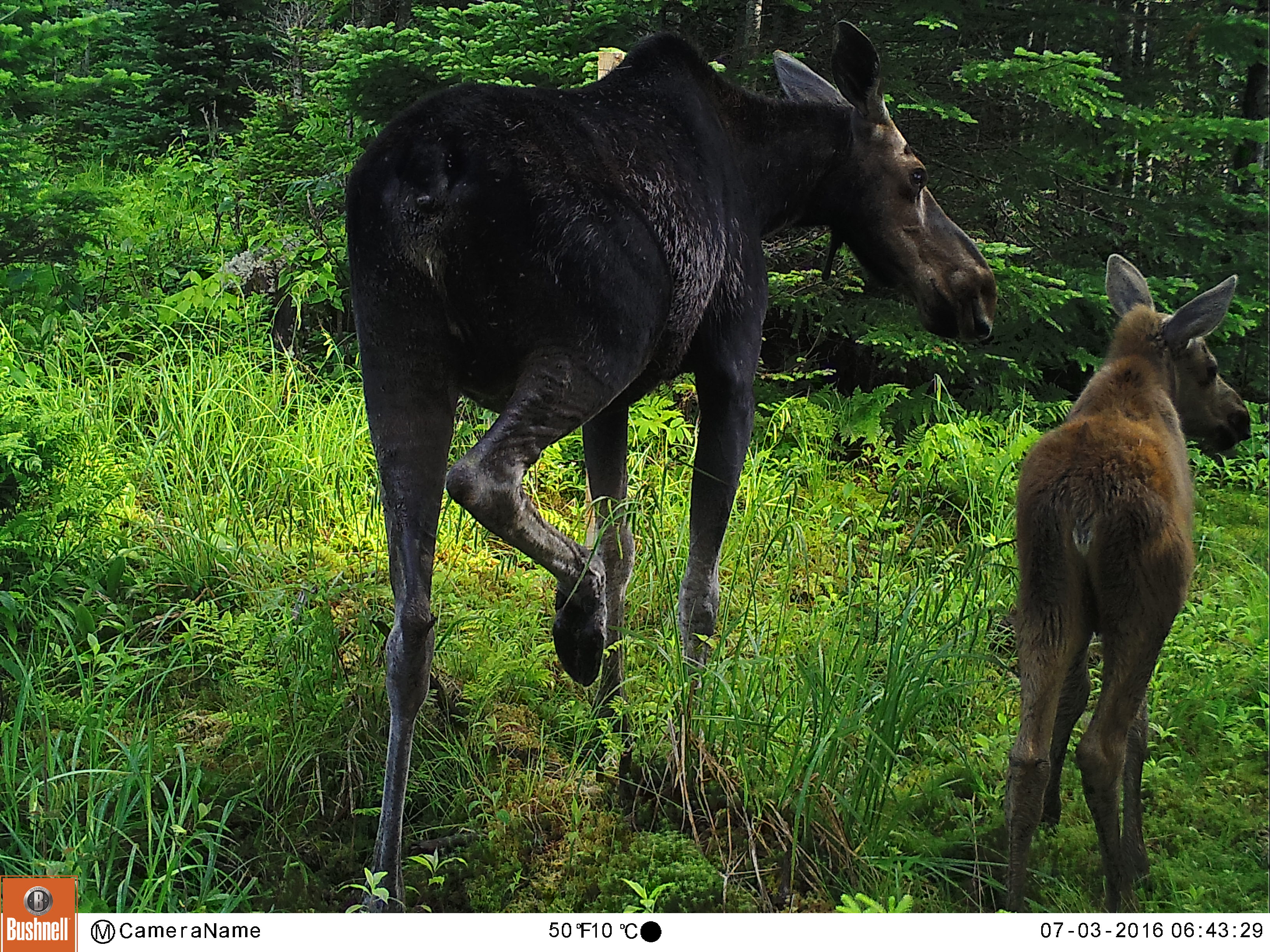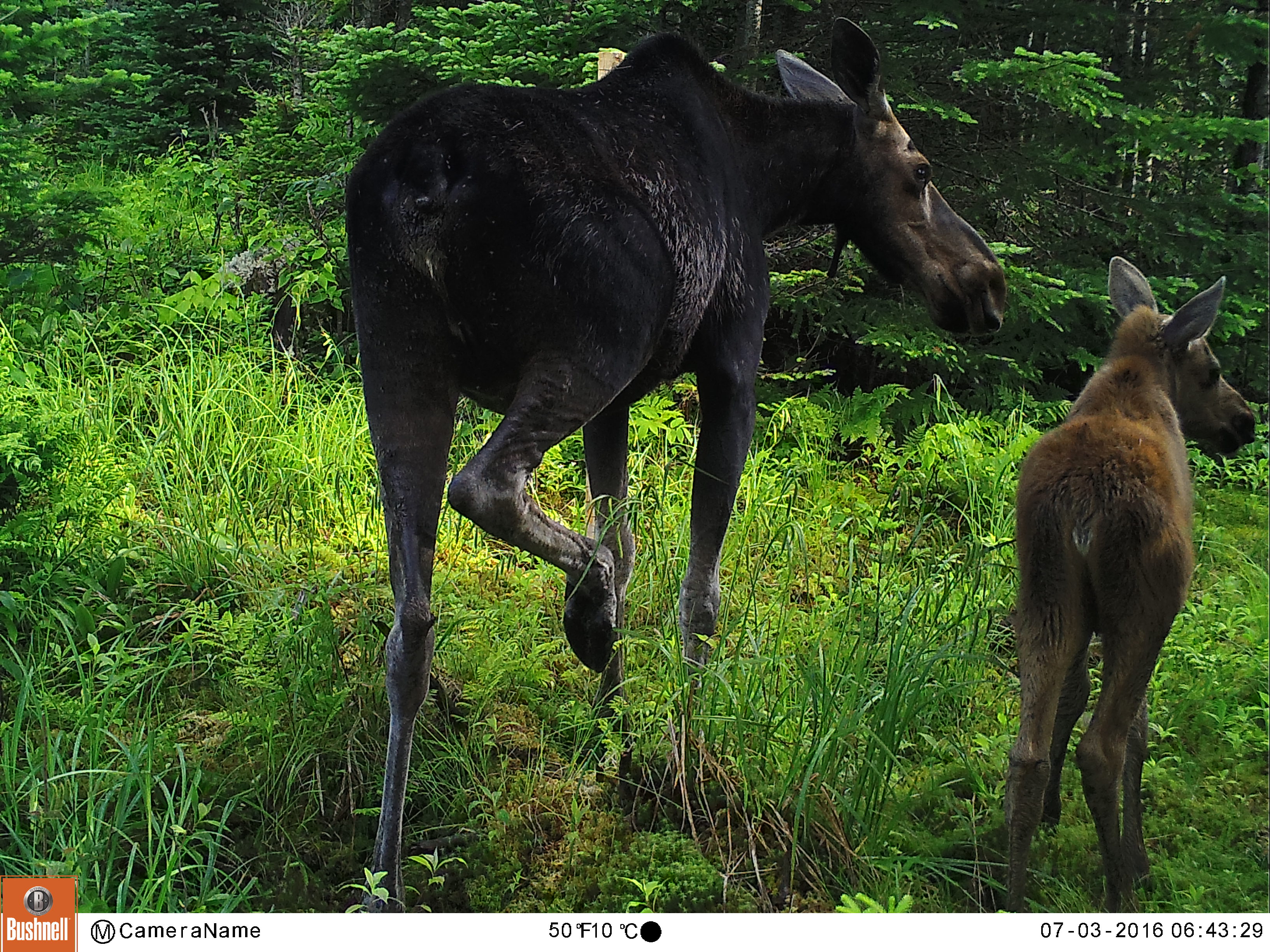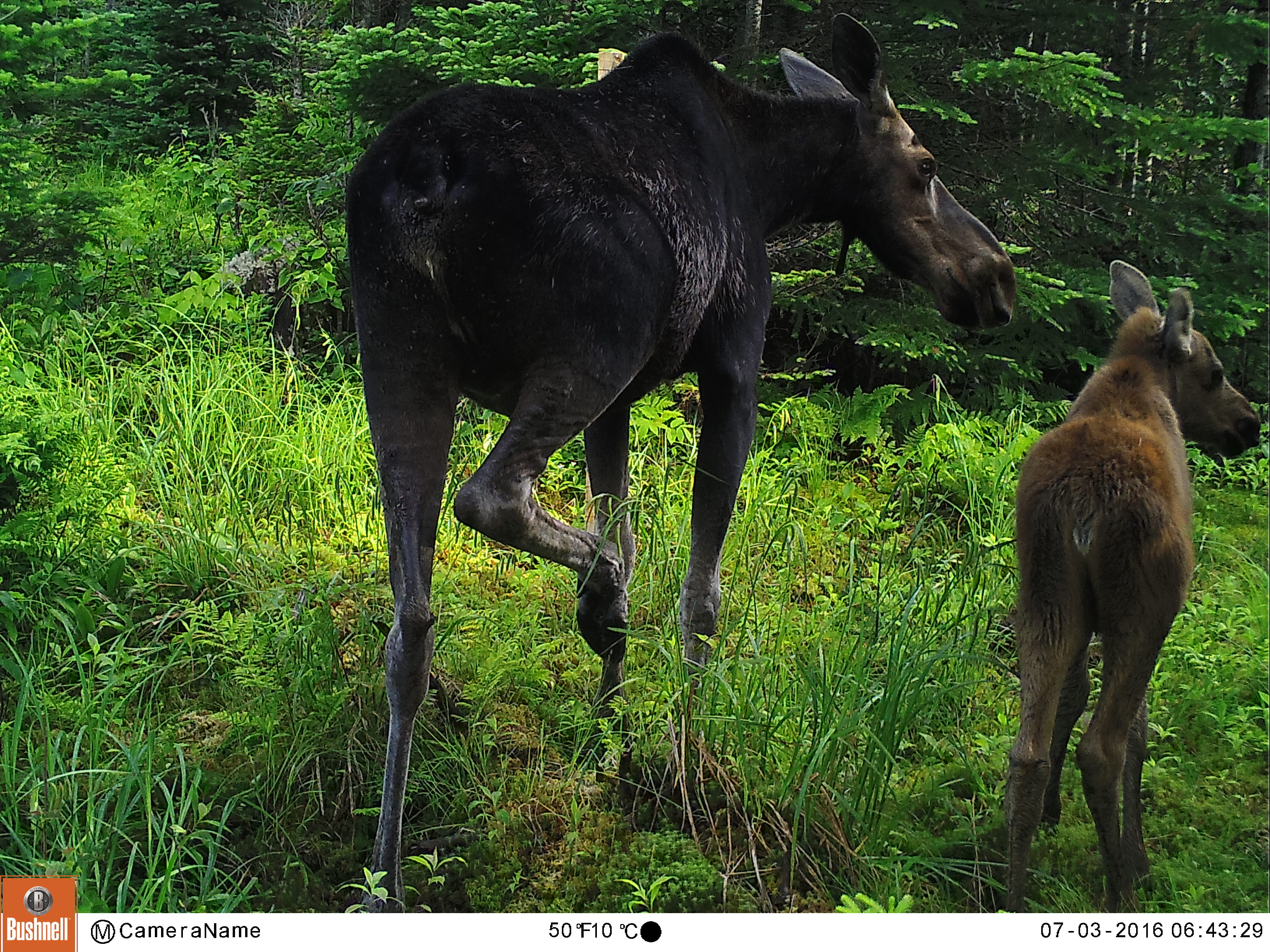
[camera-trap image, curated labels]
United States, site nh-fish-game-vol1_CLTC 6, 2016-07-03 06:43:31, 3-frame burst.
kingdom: Animalia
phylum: Chordata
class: Mammalia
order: Artiodactyla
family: Cervidae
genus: Alces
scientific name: Alces alces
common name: moose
Moose (Alces alces).